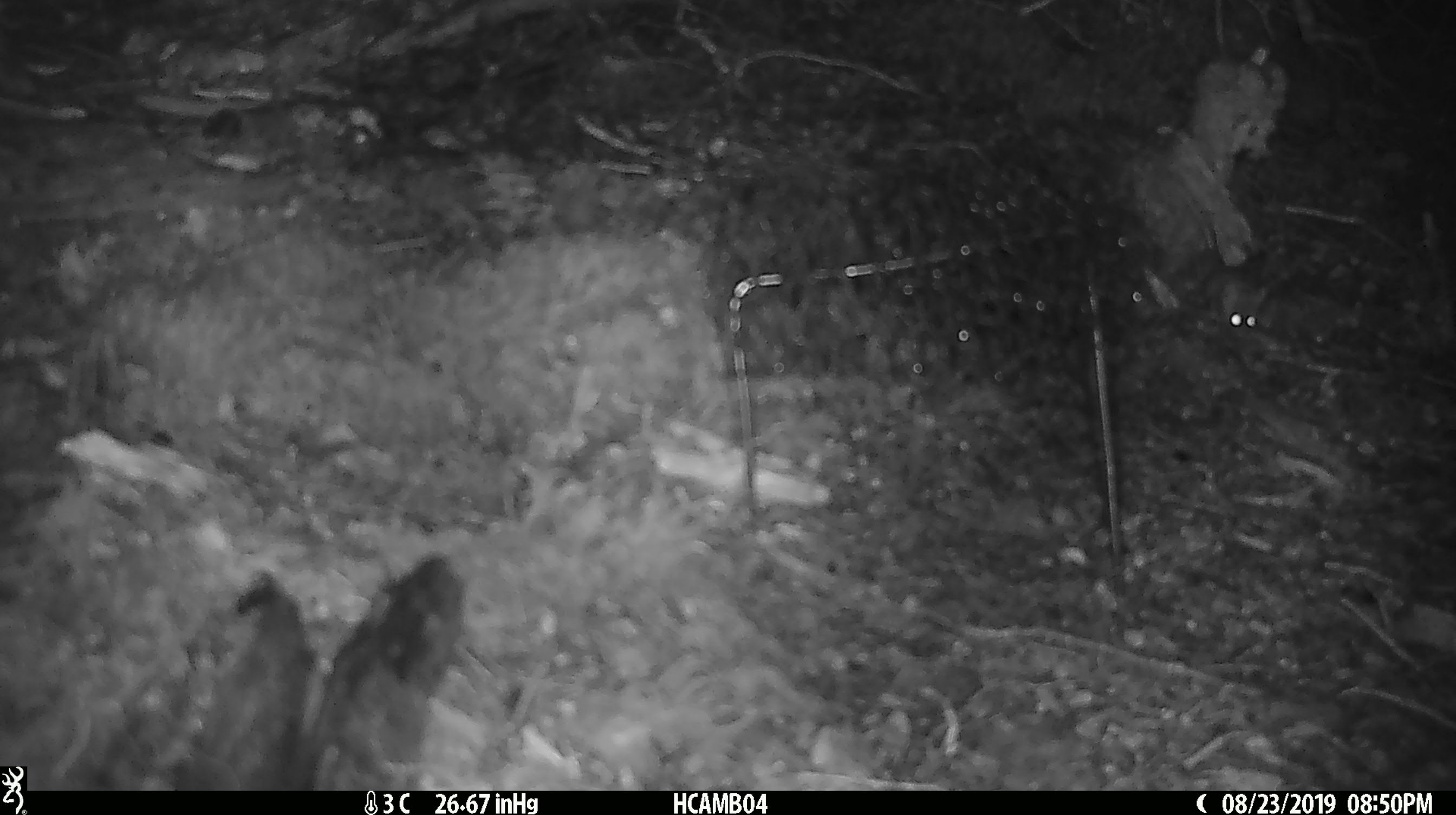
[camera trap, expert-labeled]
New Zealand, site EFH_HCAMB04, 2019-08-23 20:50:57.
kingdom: Animalia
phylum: Chordata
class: Mammalia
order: Rodentia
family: Muridae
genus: Mus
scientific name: Mus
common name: mouse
Mouse (Mus).